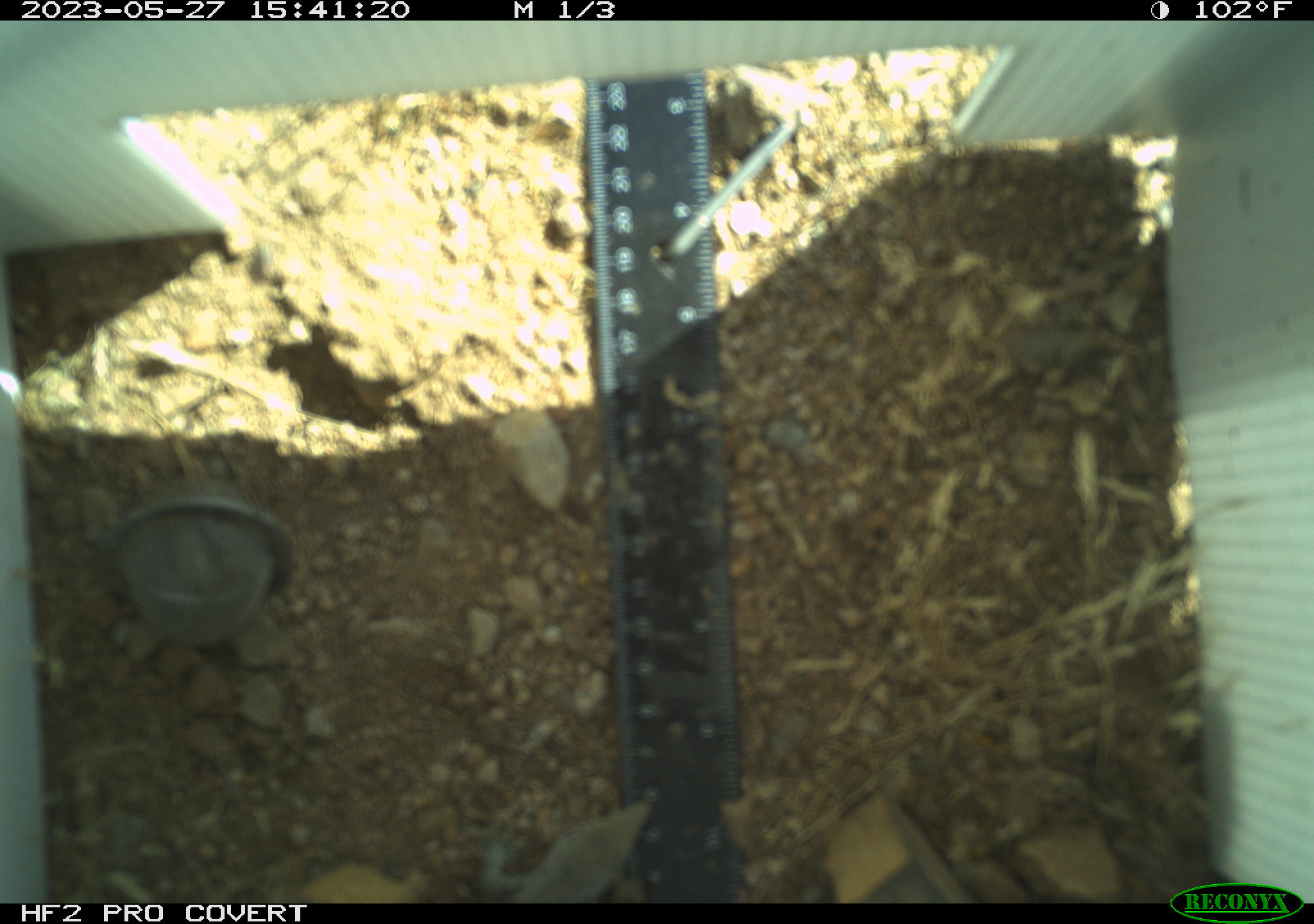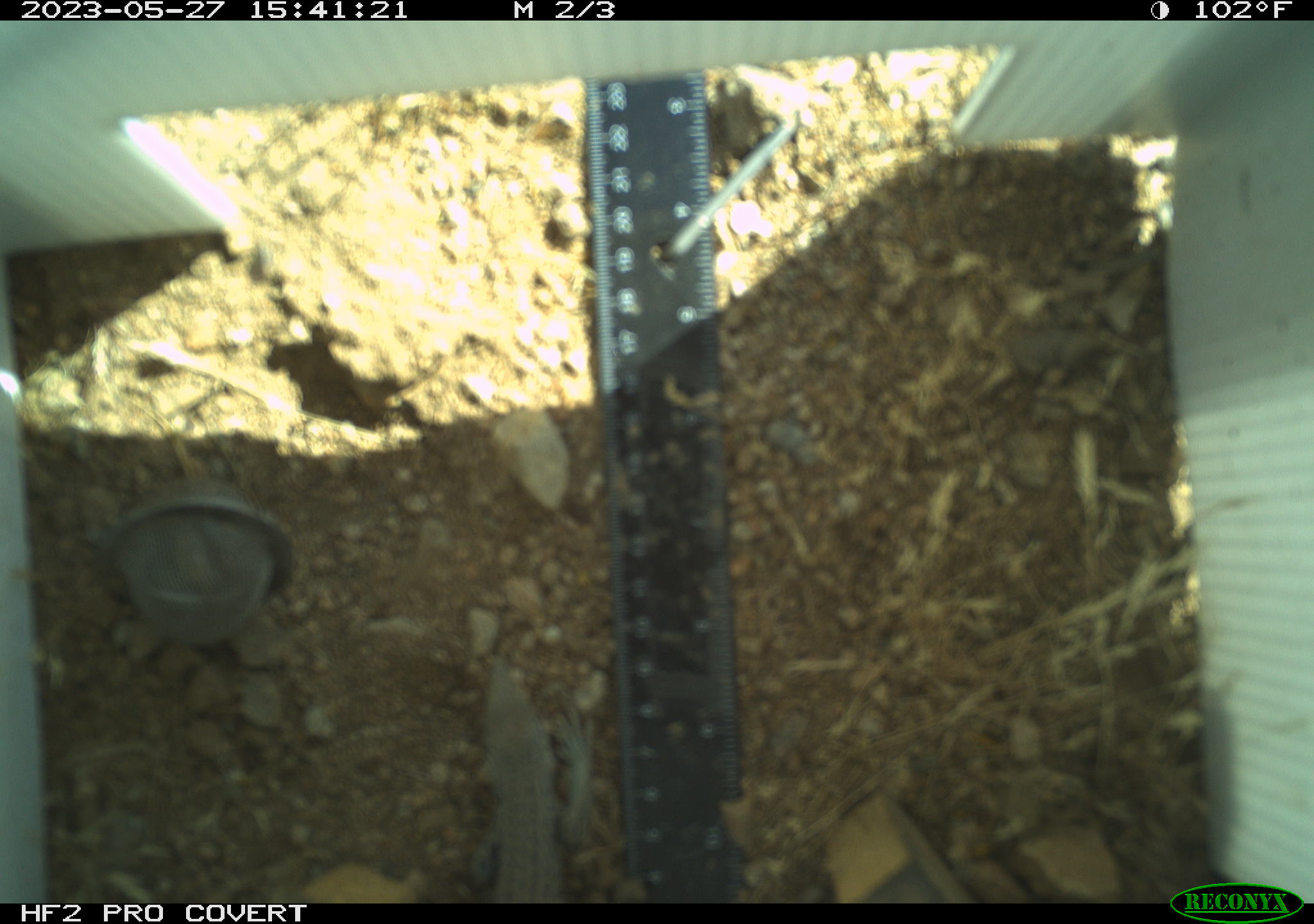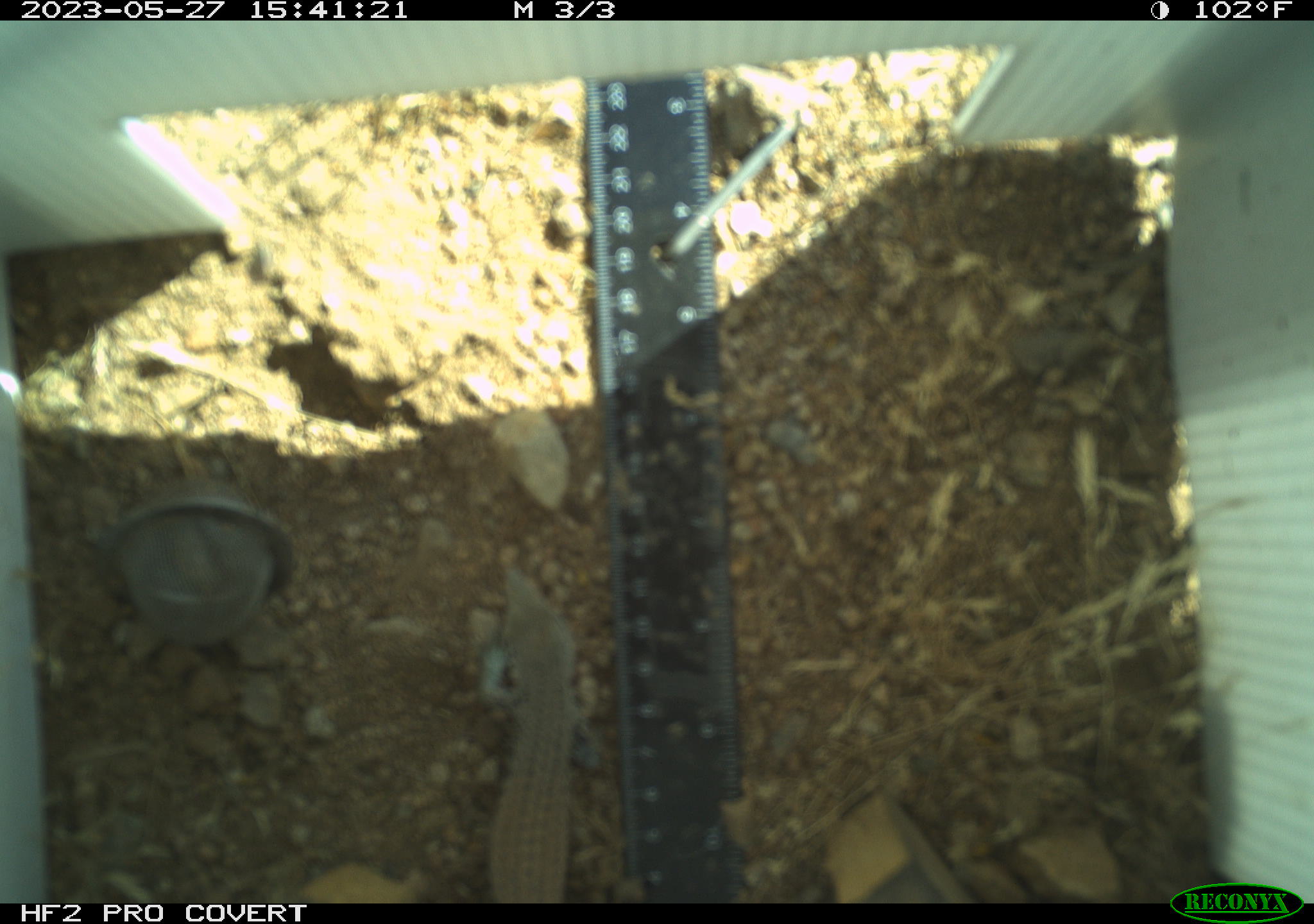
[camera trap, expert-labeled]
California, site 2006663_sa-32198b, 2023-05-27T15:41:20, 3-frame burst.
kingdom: Animalia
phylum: Chordata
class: Reptilia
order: Squamata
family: Teiidae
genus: Aspidoscelis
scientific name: Aspidoscelis tigris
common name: western whiptail